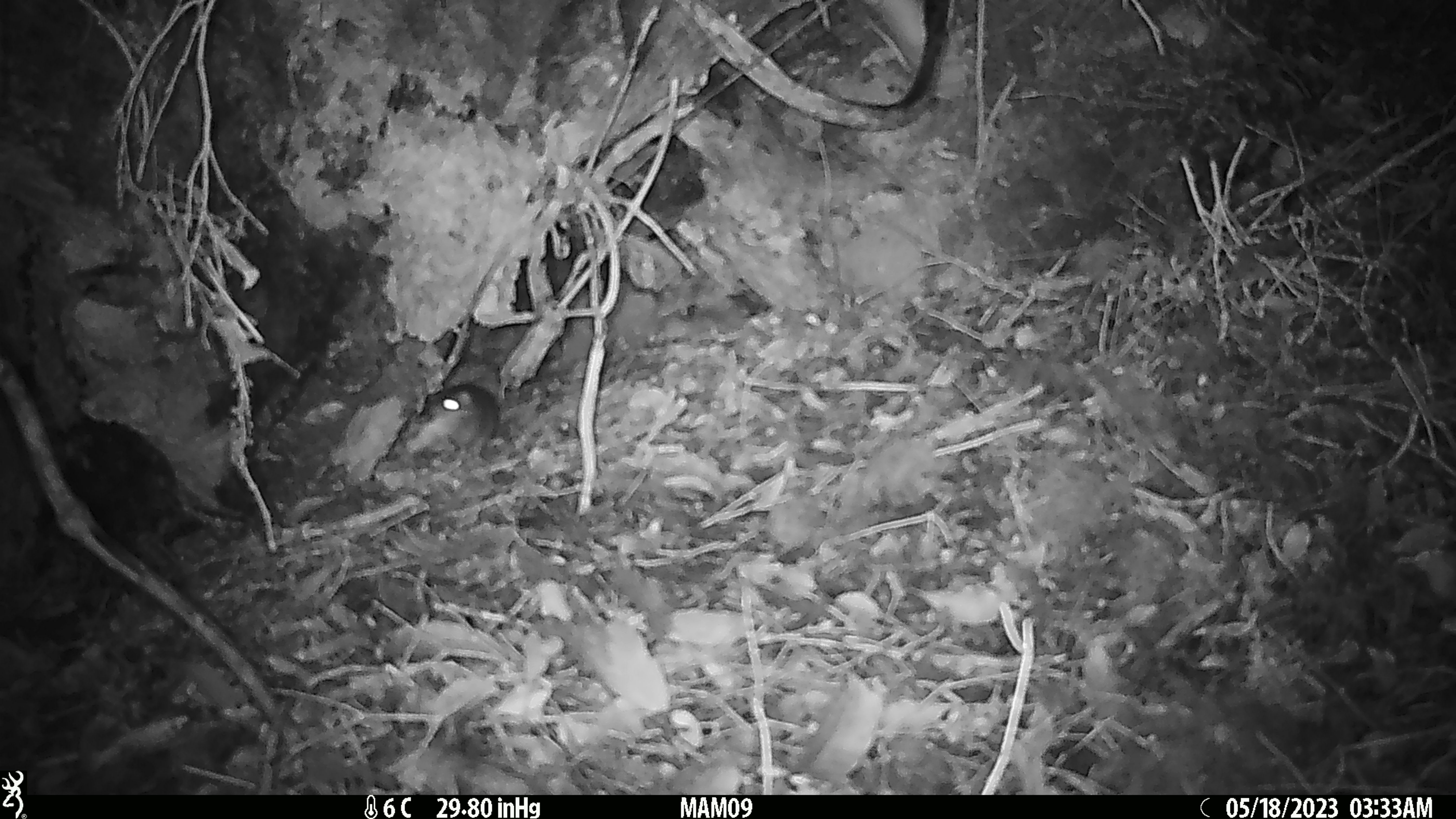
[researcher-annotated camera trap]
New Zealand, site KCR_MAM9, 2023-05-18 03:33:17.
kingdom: Animalia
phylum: Chordata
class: Mammalia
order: Rodentia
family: Muridae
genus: Rattus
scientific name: Rattus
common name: rat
Rat (Rattus).